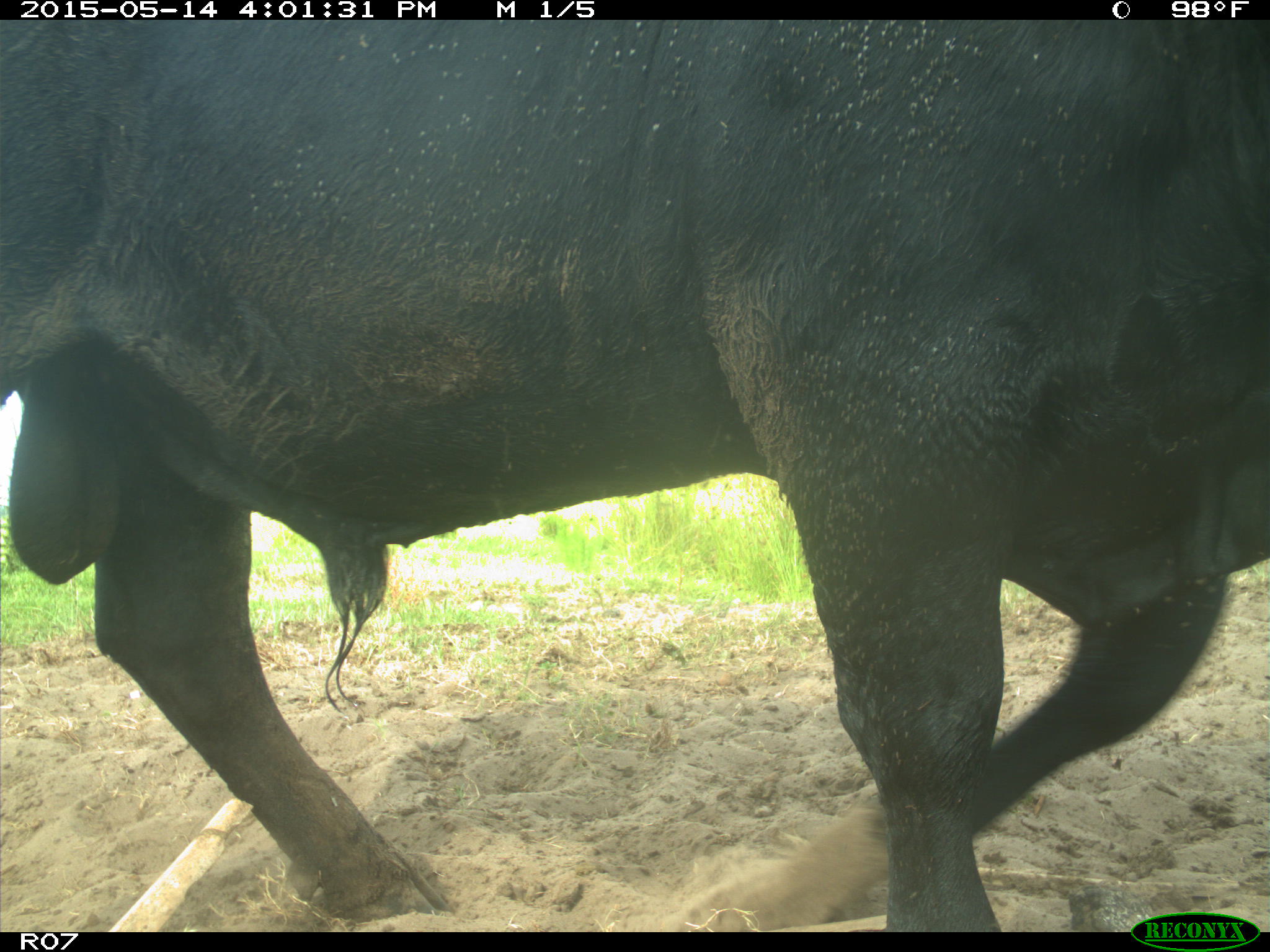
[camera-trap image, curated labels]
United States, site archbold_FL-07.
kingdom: Animalia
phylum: Chordata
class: Mammalia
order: Artiodactyla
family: Bovidae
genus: Bos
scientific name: Bos taurus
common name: domestic cow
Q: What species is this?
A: Bos taurus (domestic cow).